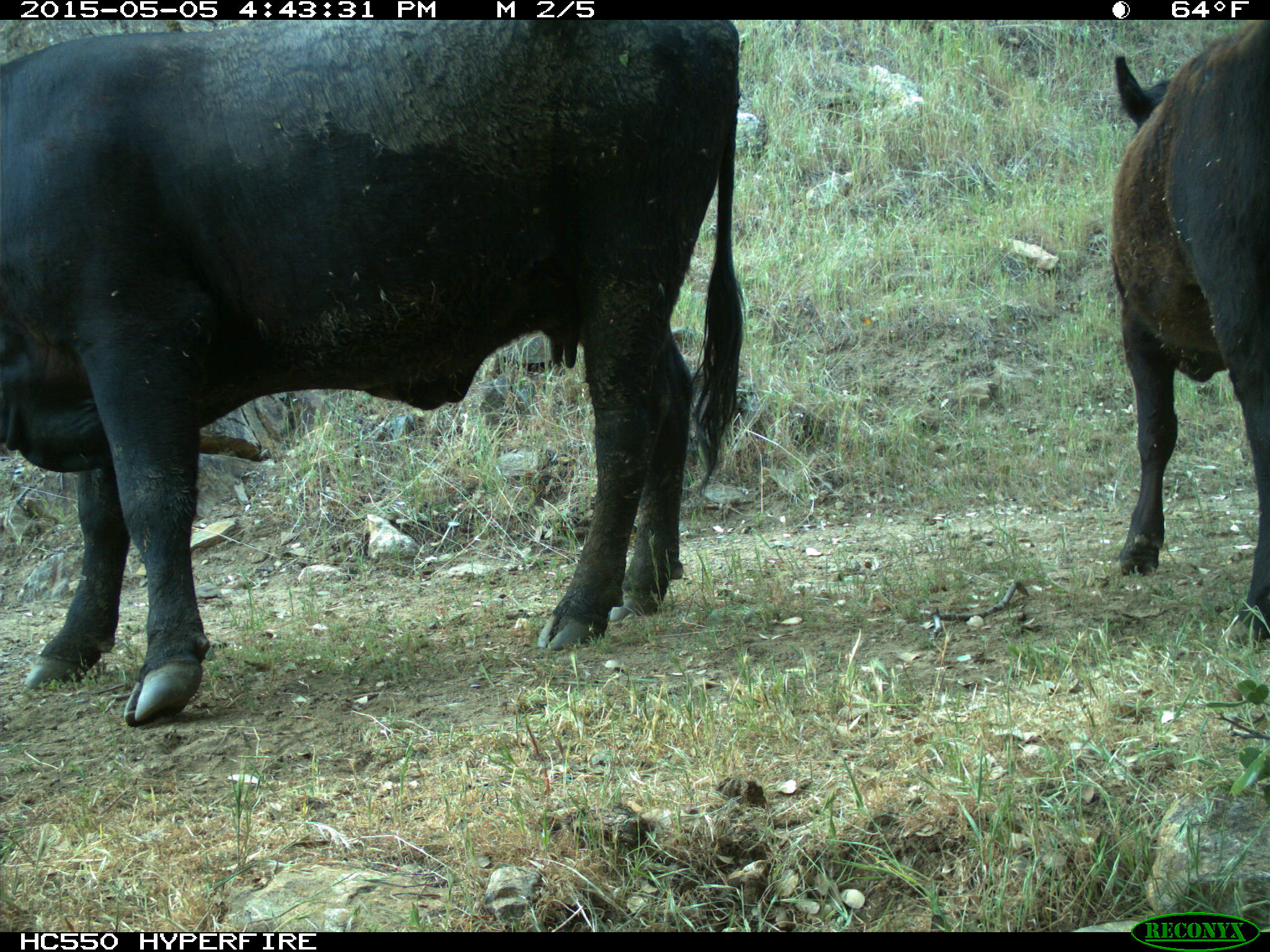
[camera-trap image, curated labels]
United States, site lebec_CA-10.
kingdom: Animalia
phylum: Chordata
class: Mammalia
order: Artiodactyla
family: Bovidae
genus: Bos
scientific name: Bos taurus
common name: domestic cow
Bos taurus (domestic cow).